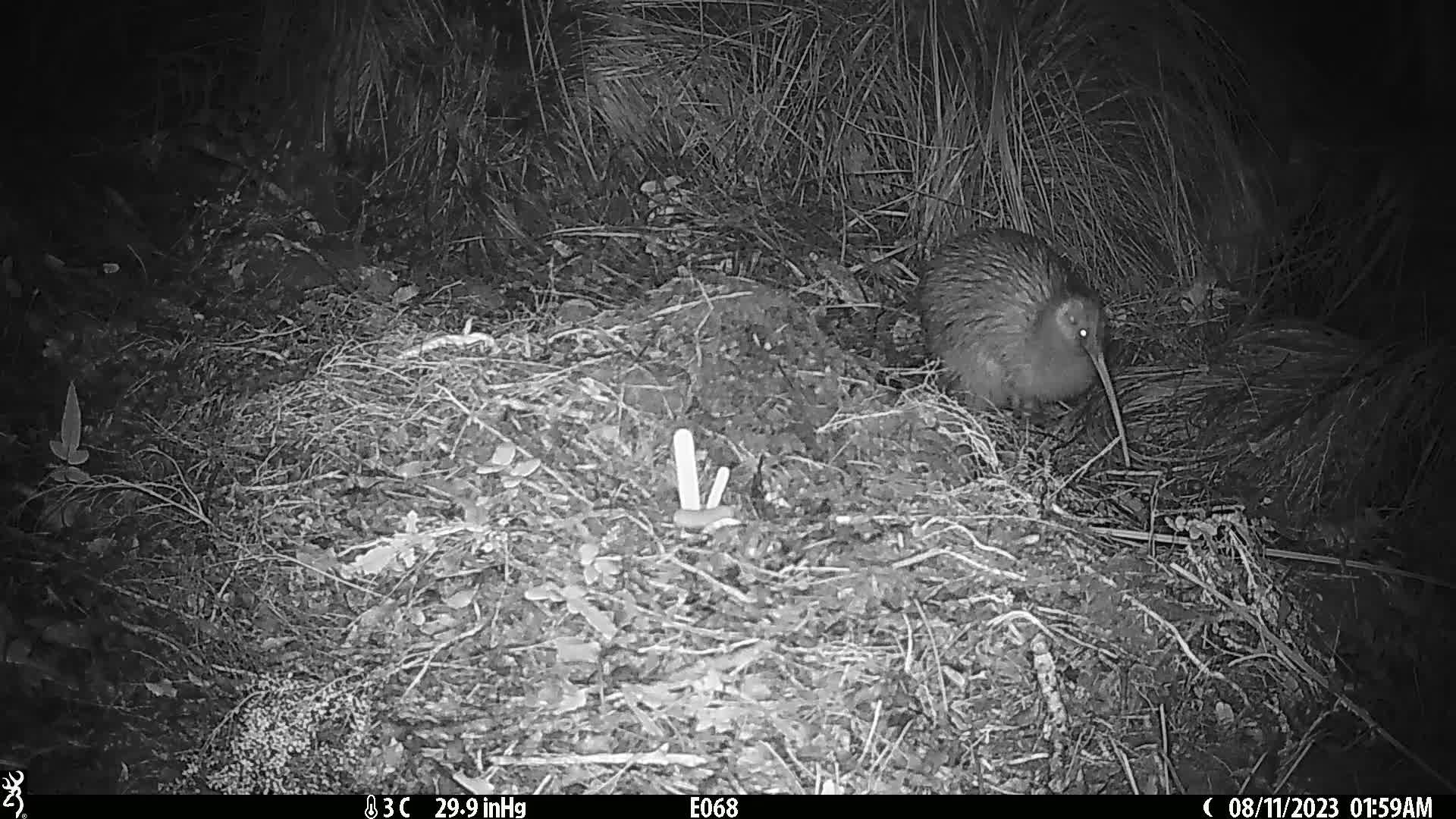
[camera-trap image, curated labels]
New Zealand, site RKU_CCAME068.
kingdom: Animalia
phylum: Chordata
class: Aves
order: Apterygiformes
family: Apterygidae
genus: Apteryx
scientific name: Apteryx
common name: kiwi